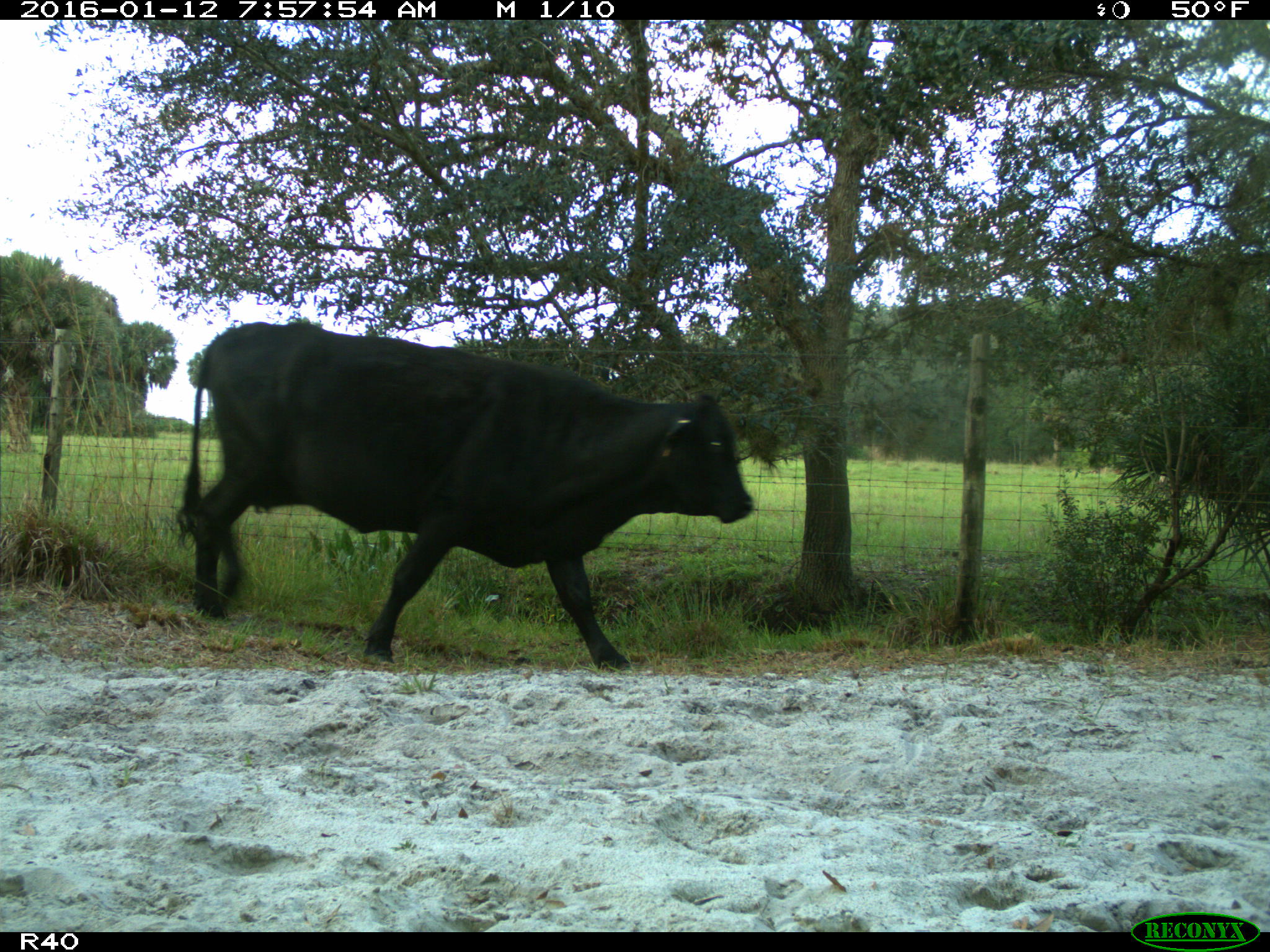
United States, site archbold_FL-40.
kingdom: Animalia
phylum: Chordata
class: Mammalia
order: Artiodactyla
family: Bovidae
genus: Bos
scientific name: Bos taurus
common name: domestic cow